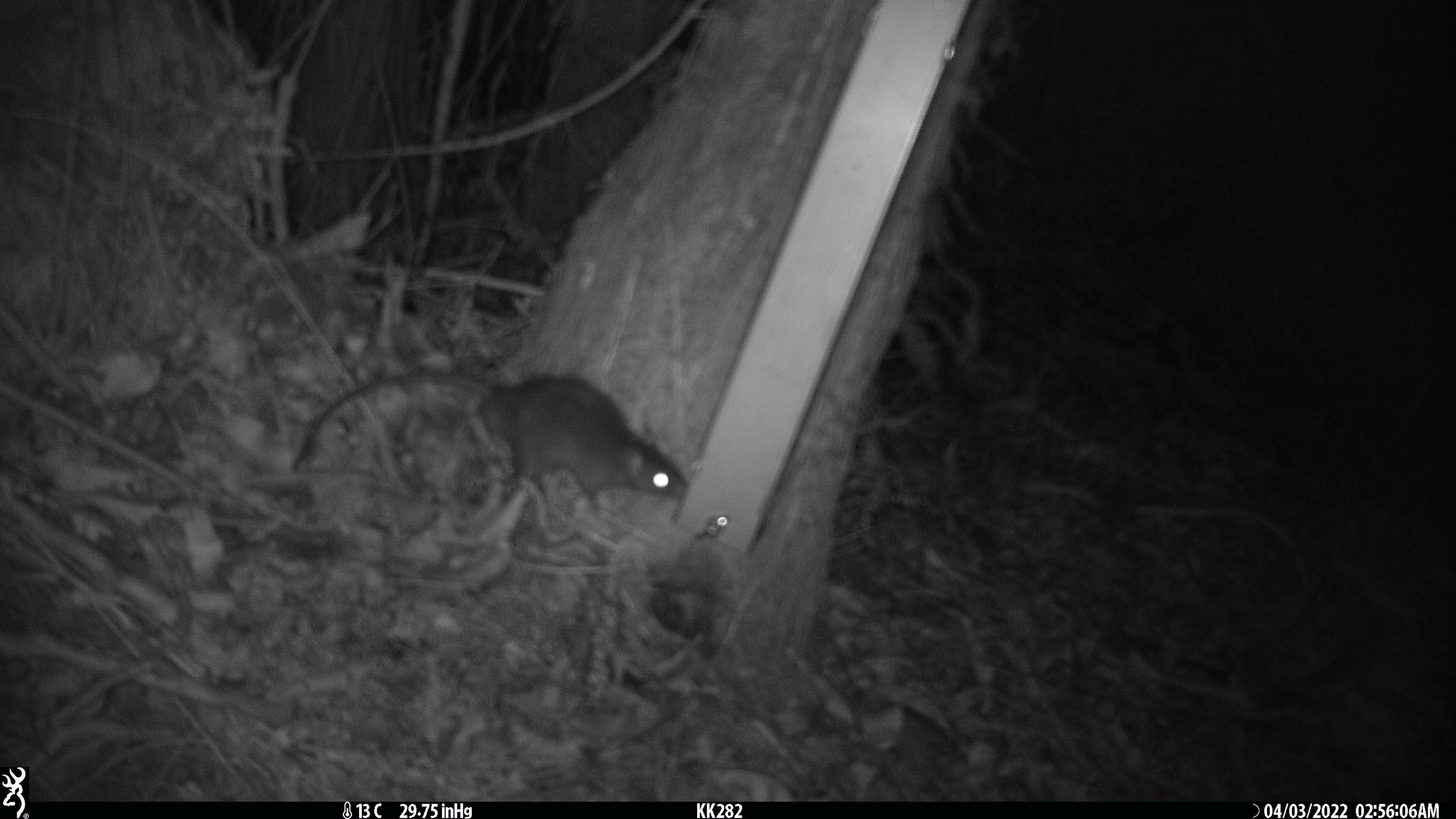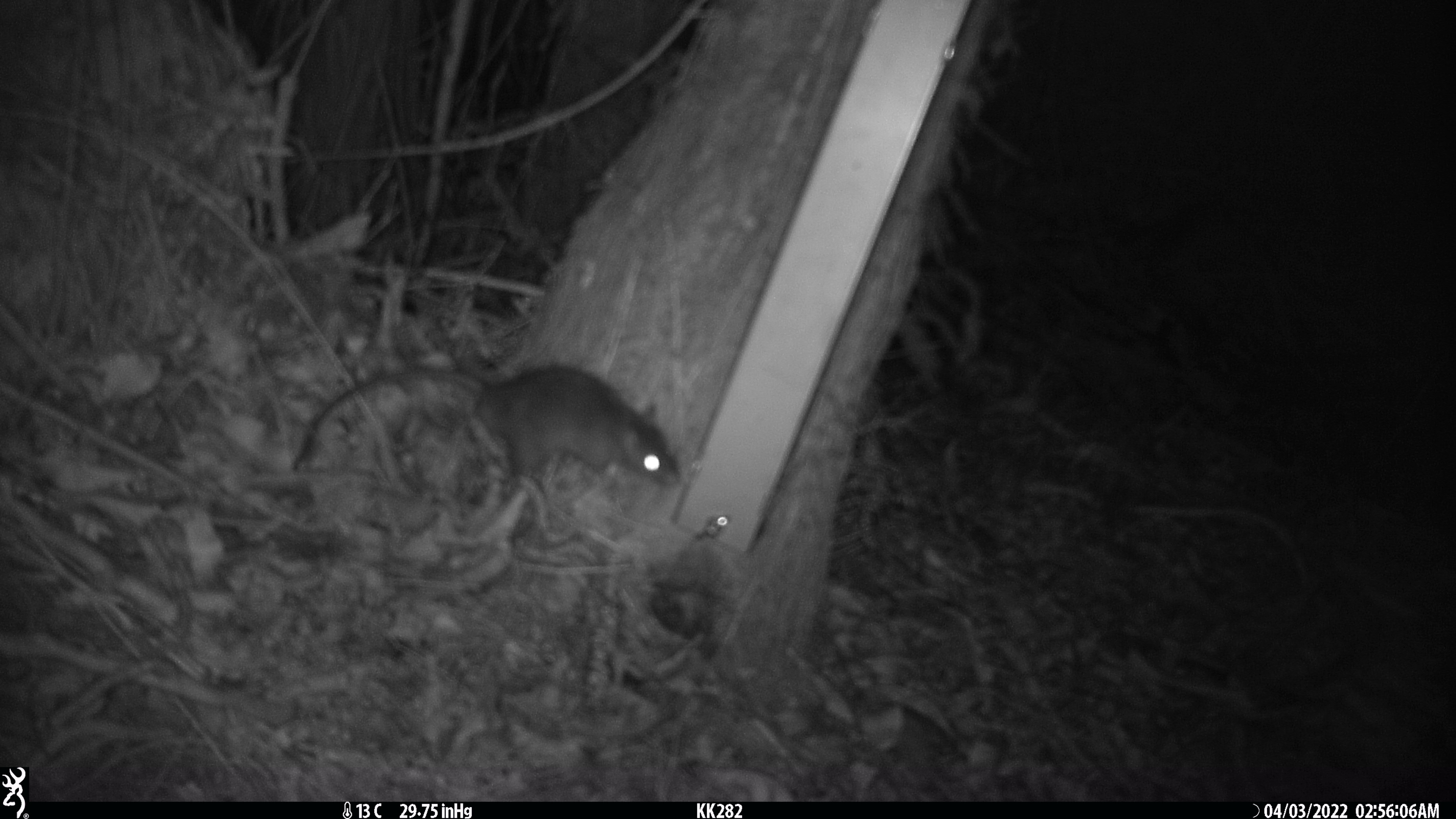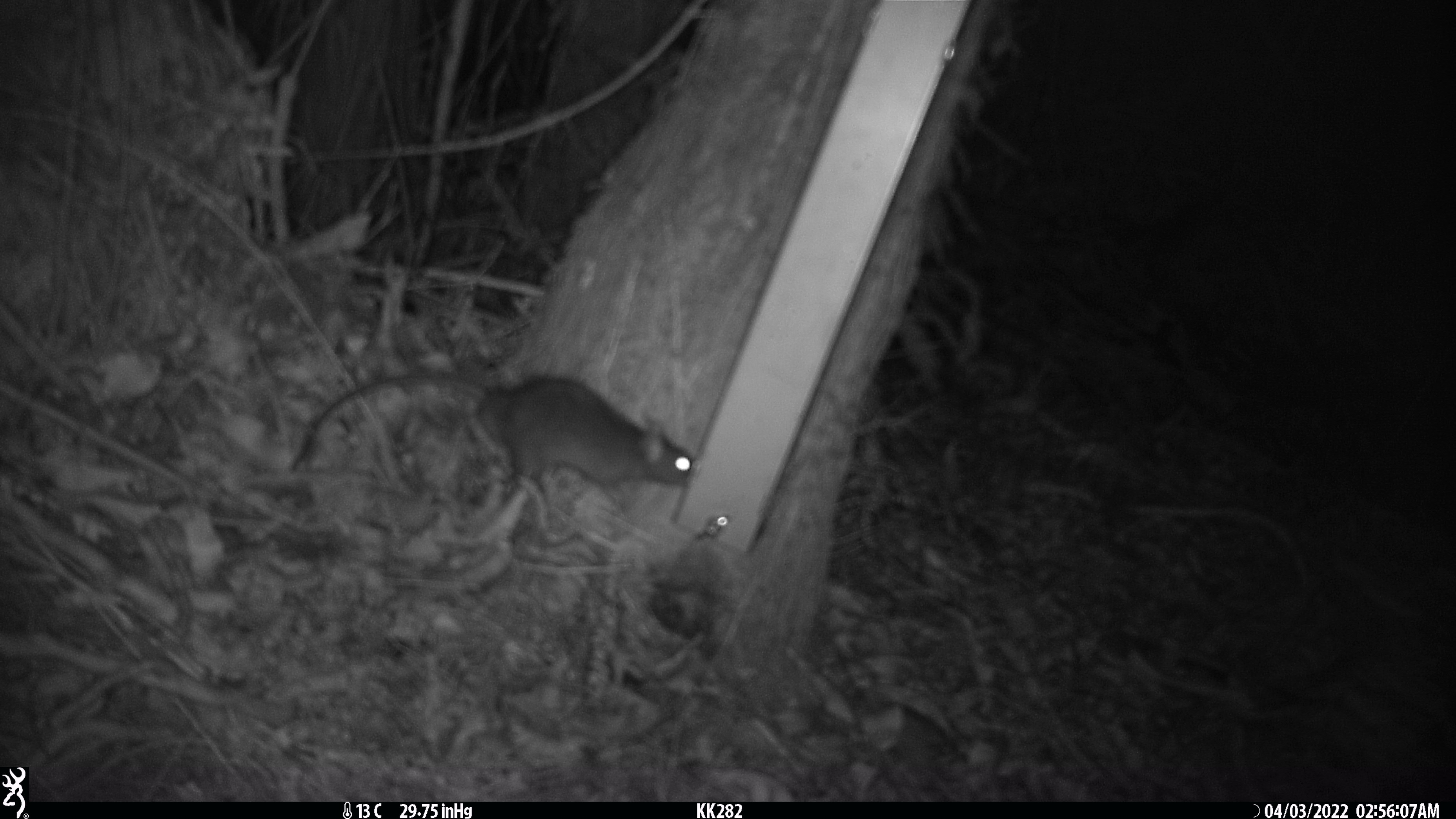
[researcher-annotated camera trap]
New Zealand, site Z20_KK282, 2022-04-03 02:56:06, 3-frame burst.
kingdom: Animalia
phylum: Chordata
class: Mammalia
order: Rodentia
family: Muridae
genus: Rattus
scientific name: Rattus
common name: rat